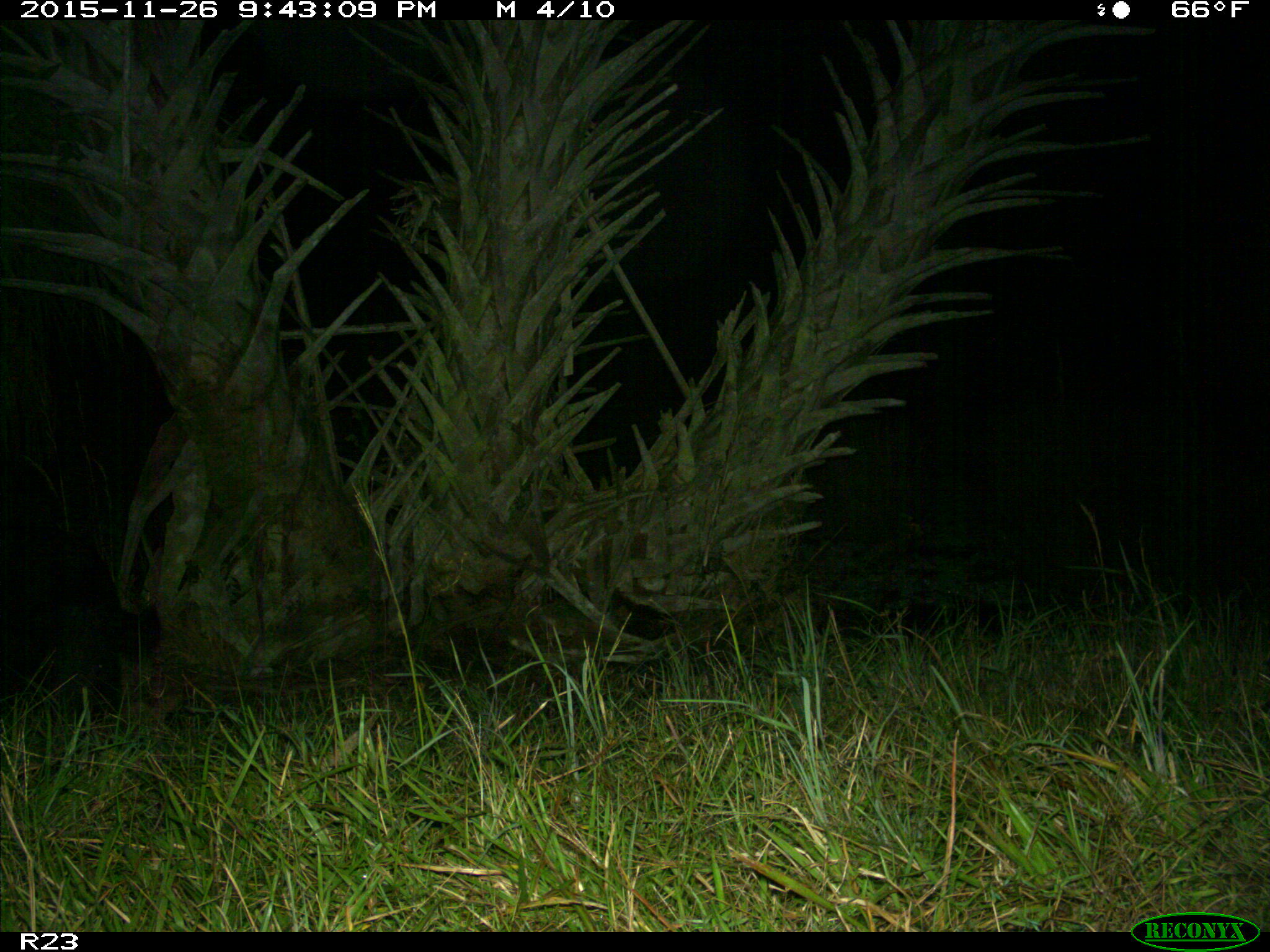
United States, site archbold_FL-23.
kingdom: Animalia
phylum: Chordata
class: Mammalia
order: Artiodactyla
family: Suidae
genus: Sus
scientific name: Sus scrofa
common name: wild boar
Sus scrofa (wild boar).